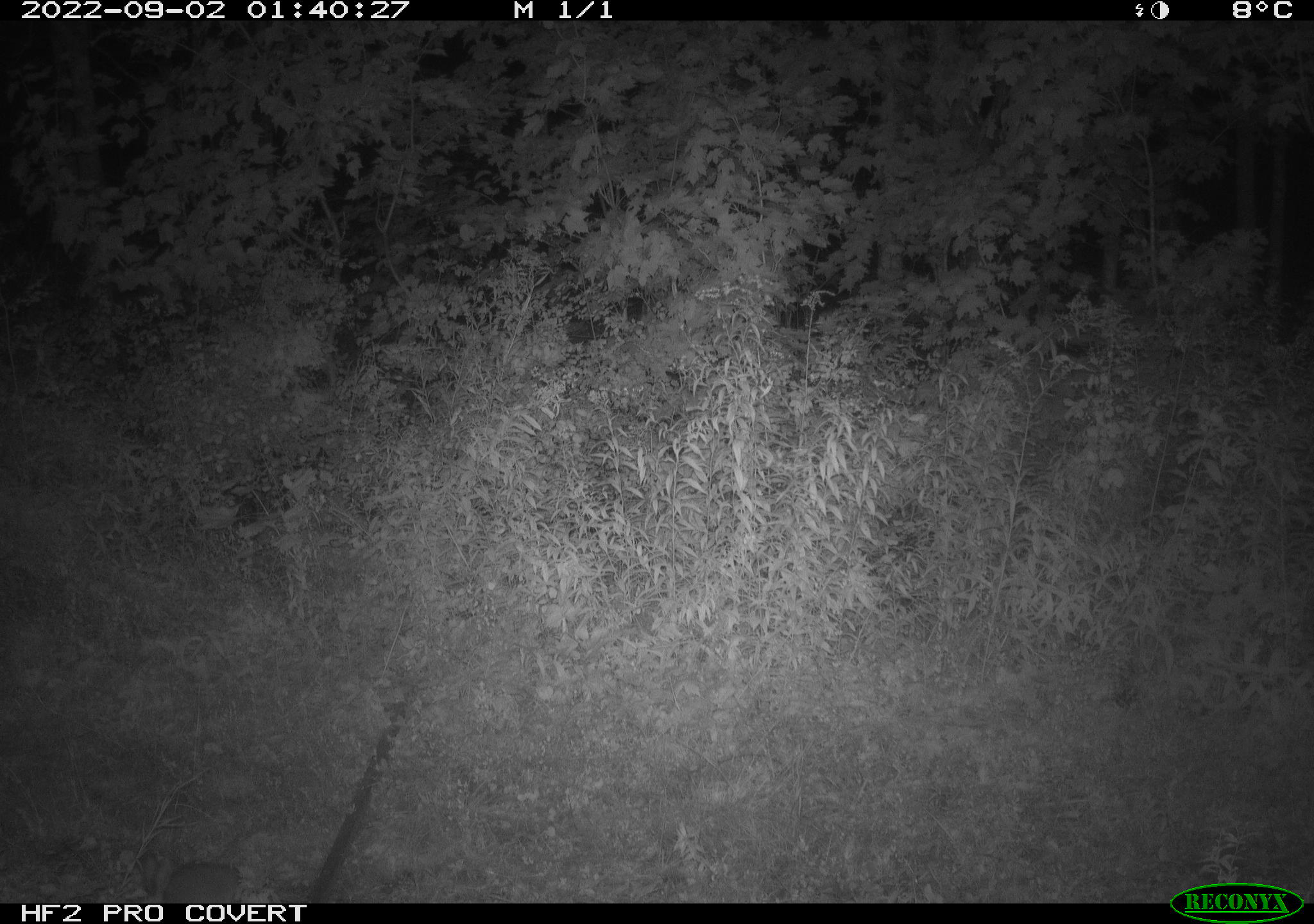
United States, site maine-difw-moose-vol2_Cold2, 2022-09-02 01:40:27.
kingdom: Animalia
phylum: Chordata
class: Mammalia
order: Lagomorpha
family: Leporidae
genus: Lepus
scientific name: Lepus americanus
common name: snowshoe hare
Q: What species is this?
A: Snowshoe hare (Lepus americanus).